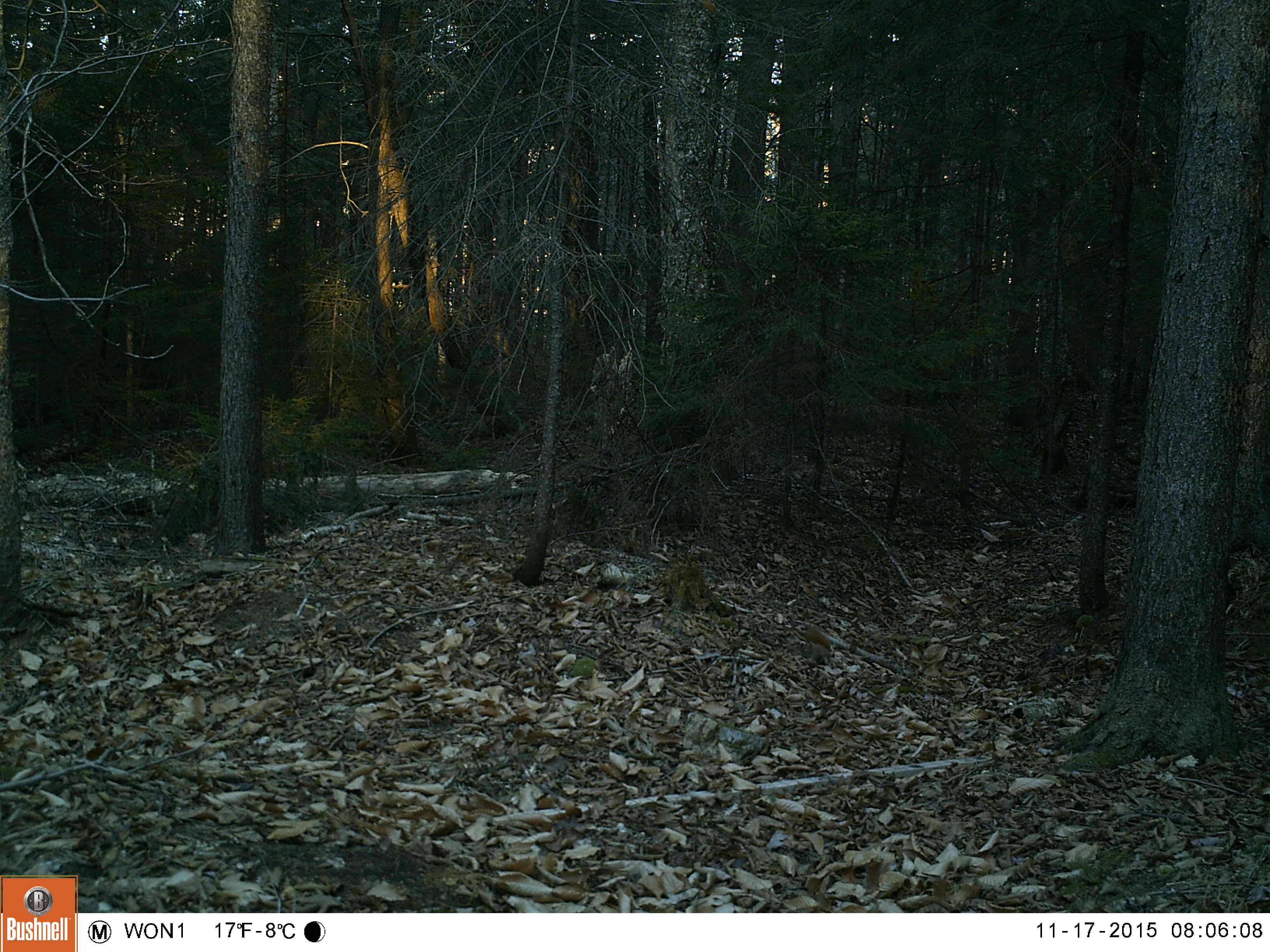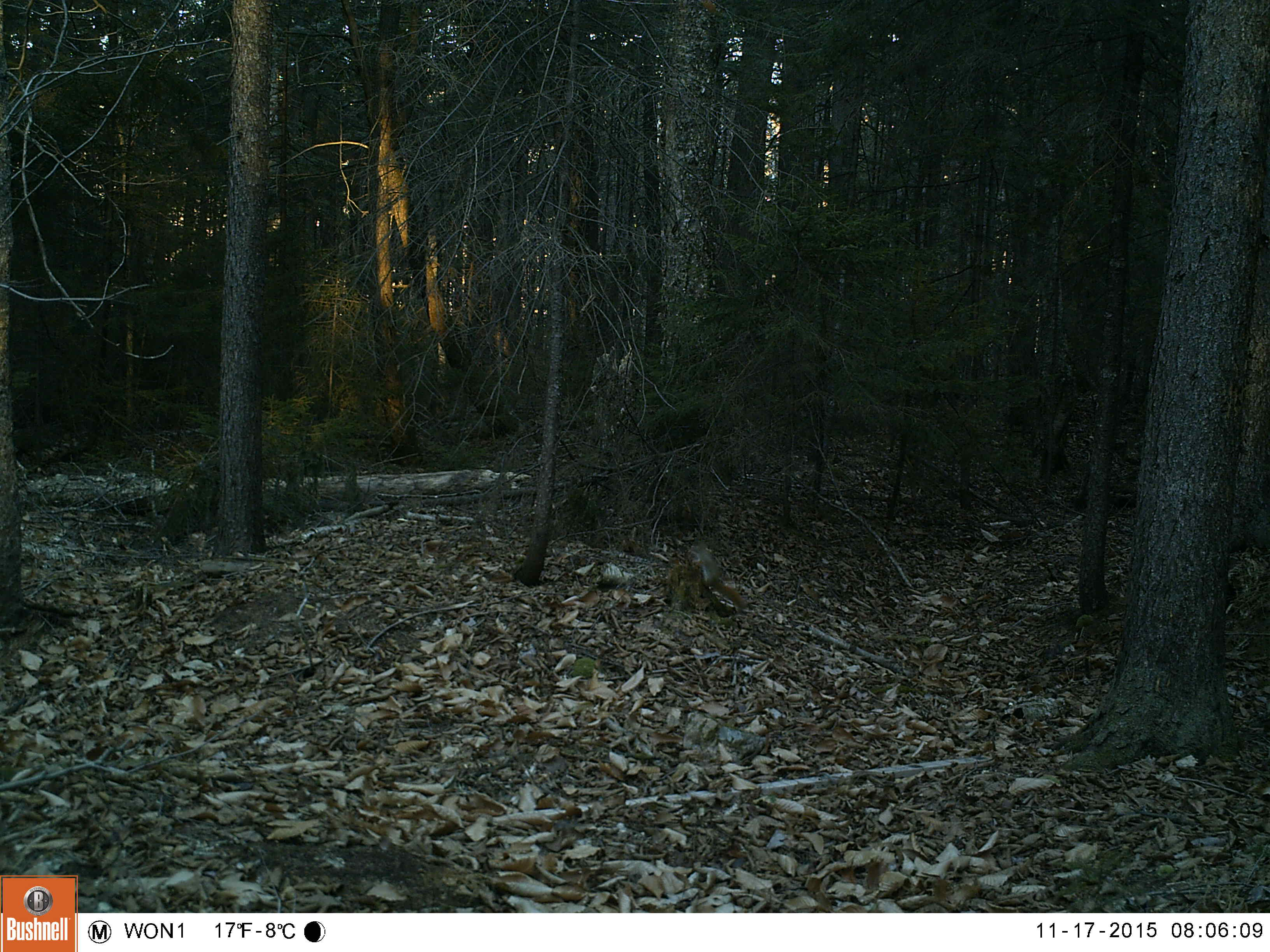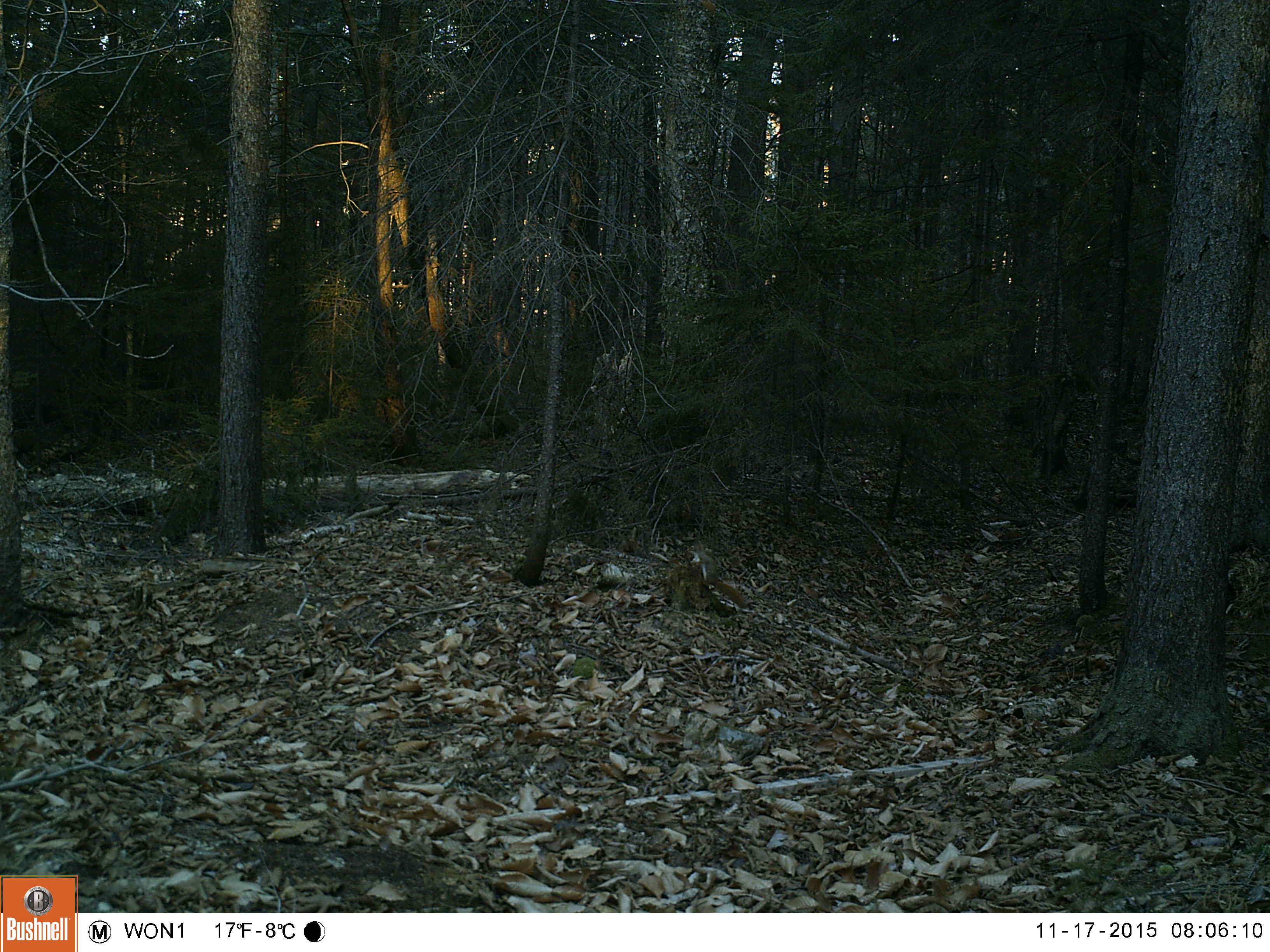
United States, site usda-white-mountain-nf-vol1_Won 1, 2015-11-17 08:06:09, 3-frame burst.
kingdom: Animalia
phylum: Chordata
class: Mammalia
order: Rodentia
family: Sciuridae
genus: Tamiasciurus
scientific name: Tamiasciurus hudsonicus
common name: red squirrel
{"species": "red squirrel (Tamiasciurus hudsonicus)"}